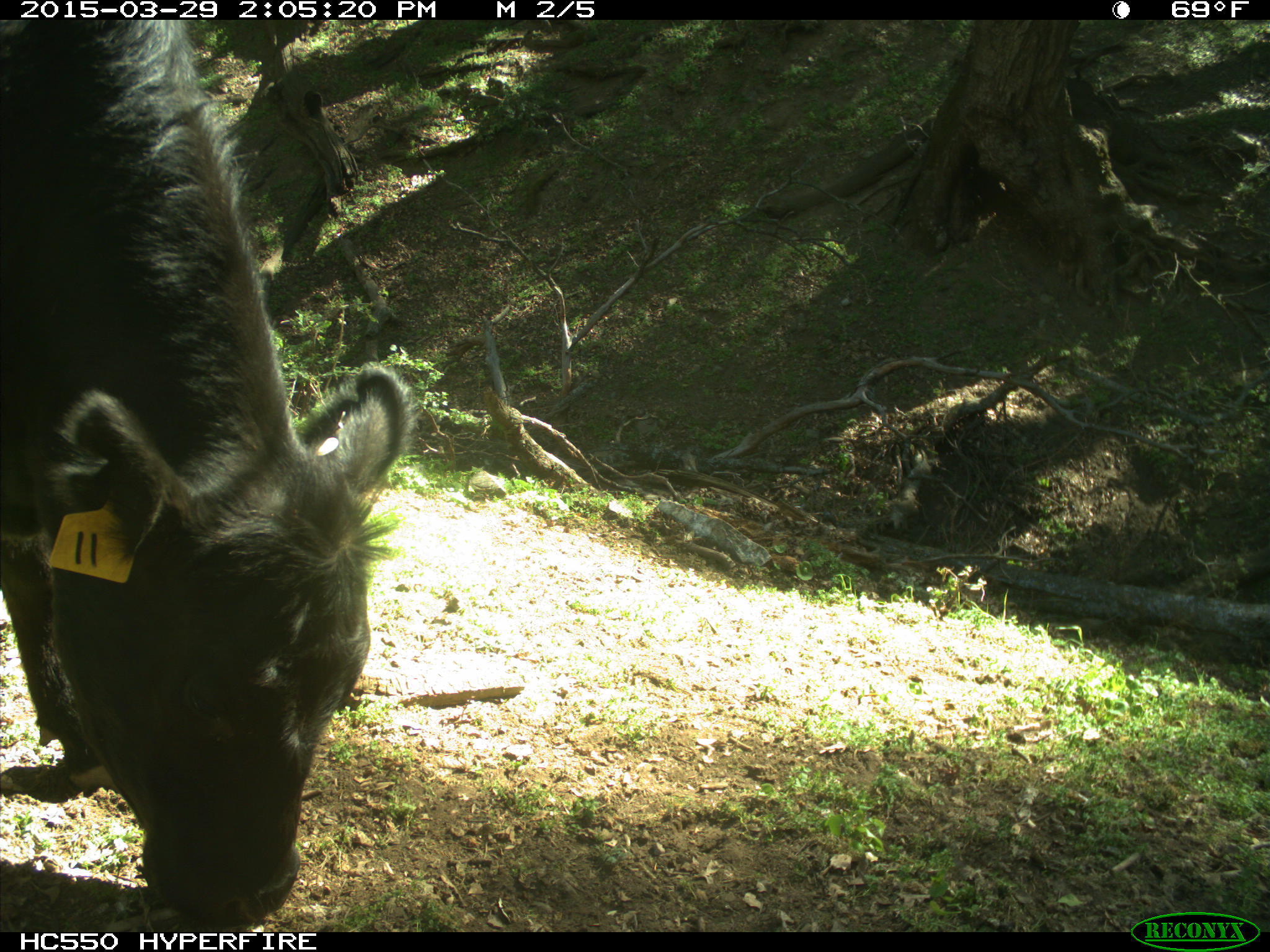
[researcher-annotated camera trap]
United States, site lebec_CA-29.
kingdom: Animalia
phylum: Chordata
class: Mammalia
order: Artiodactyla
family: Bovidae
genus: Bos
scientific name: Bos taurus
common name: domestic cow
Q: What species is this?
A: Bos taurus (domestic cow).